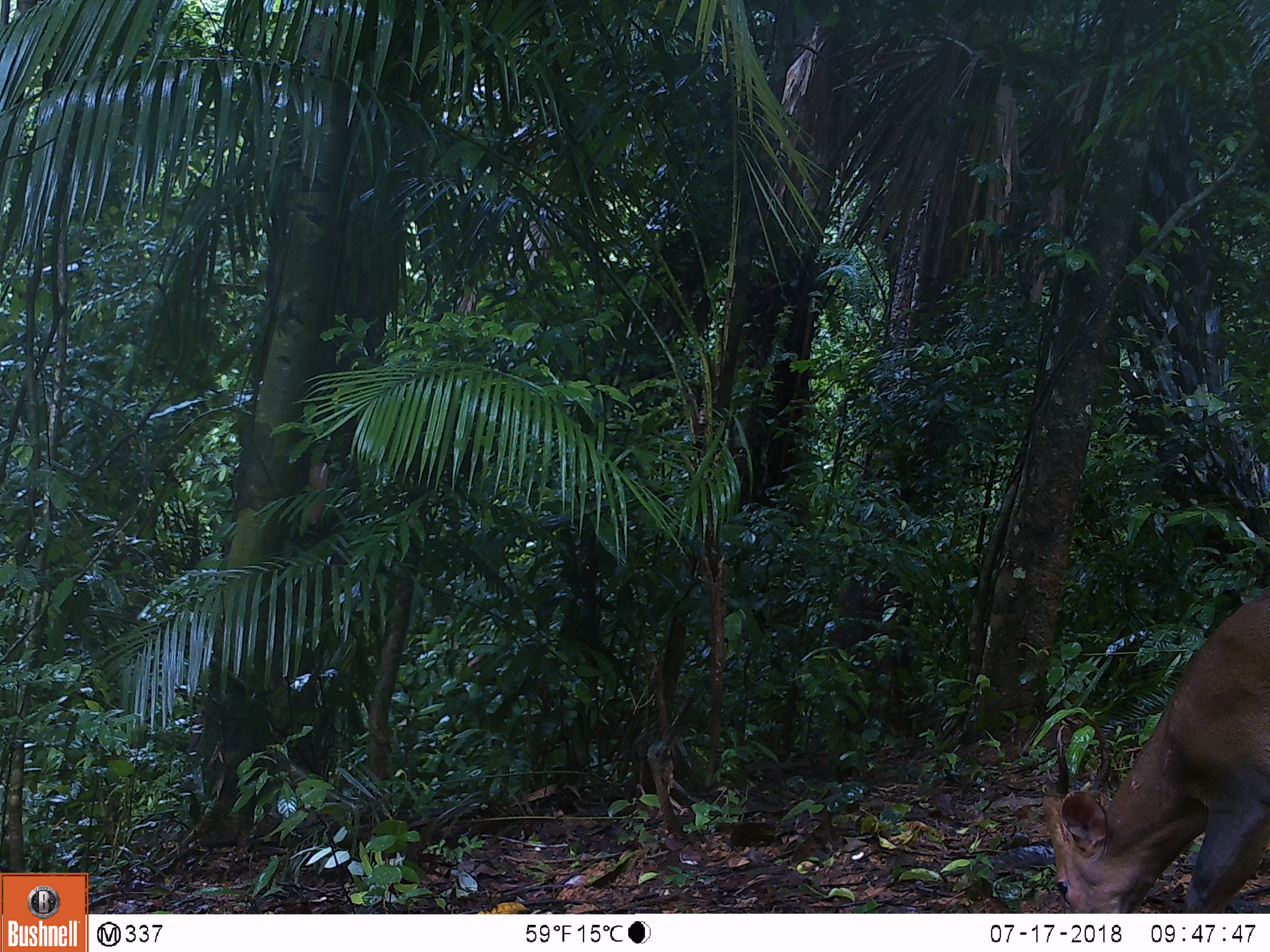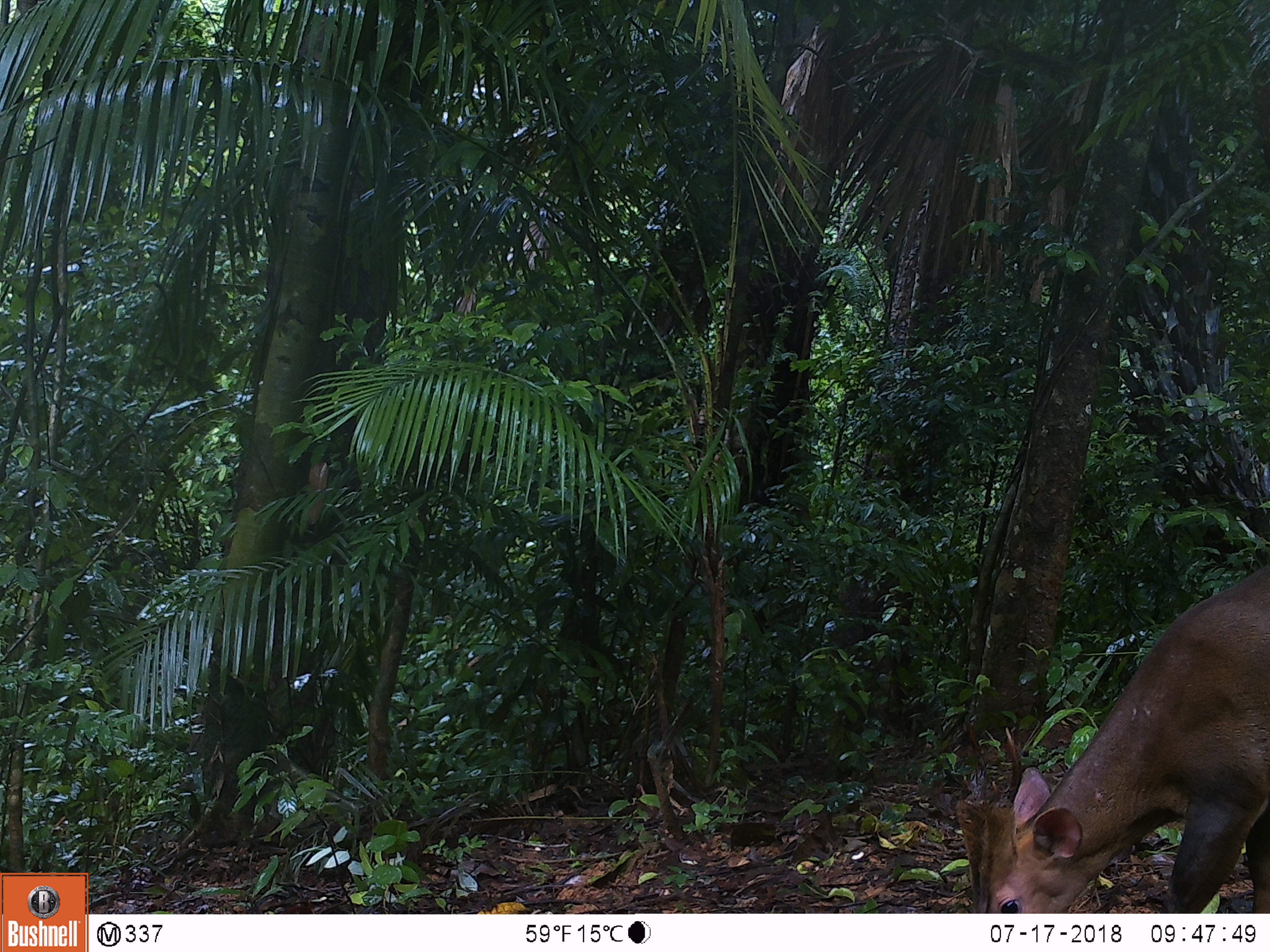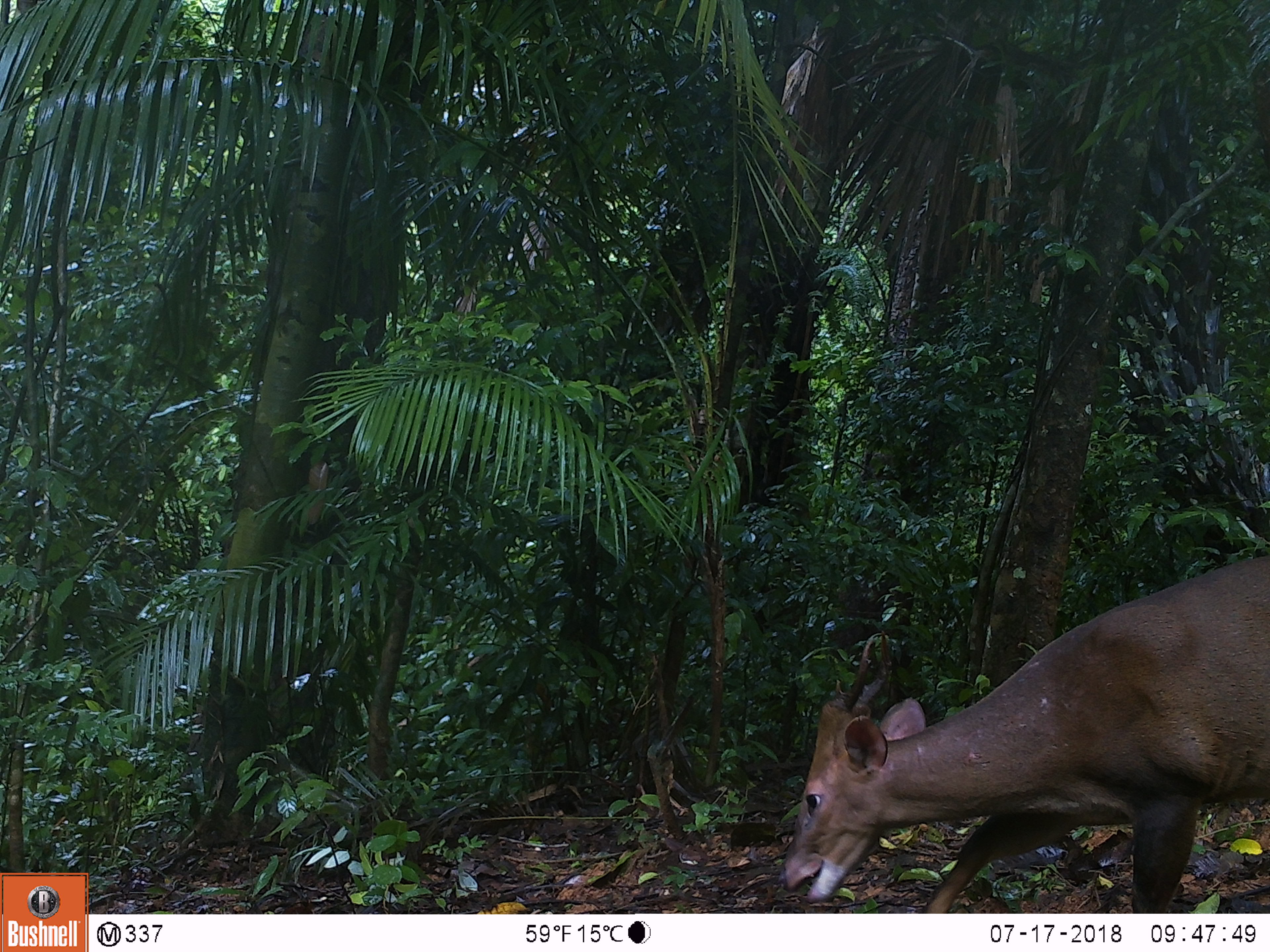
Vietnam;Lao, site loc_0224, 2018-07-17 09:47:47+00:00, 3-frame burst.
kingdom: Animalia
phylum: Chordata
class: Mammalia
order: Artiodactyla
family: Cervidae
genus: Muntiacus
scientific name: Muntiacus vuquangensis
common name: large-antlered muntjac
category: large antlered muntjac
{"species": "large antlered muntjac (large-antlered muntjac) (Muntiacus vuquangensis)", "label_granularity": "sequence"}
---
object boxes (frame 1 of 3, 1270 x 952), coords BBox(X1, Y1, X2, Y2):
large antlered muntjac: BBox(1040, 585, 1270, 914)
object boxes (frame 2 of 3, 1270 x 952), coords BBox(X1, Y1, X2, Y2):
large antlered muntjac: BBox(950, 555, 1270, 914)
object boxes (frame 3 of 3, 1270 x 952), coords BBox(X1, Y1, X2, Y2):
large antlered muntjac: BBox(775, 551, 1270, 913)